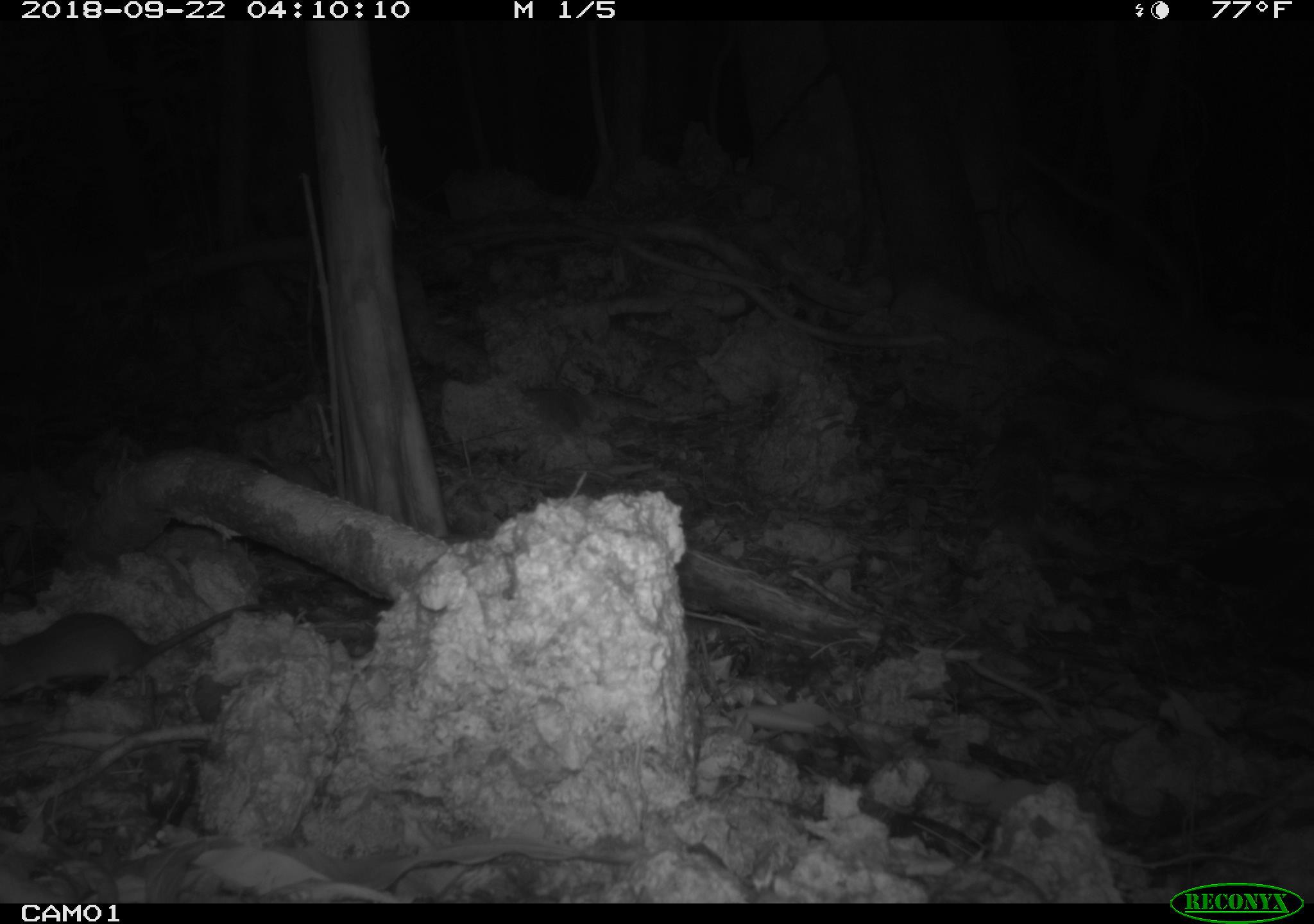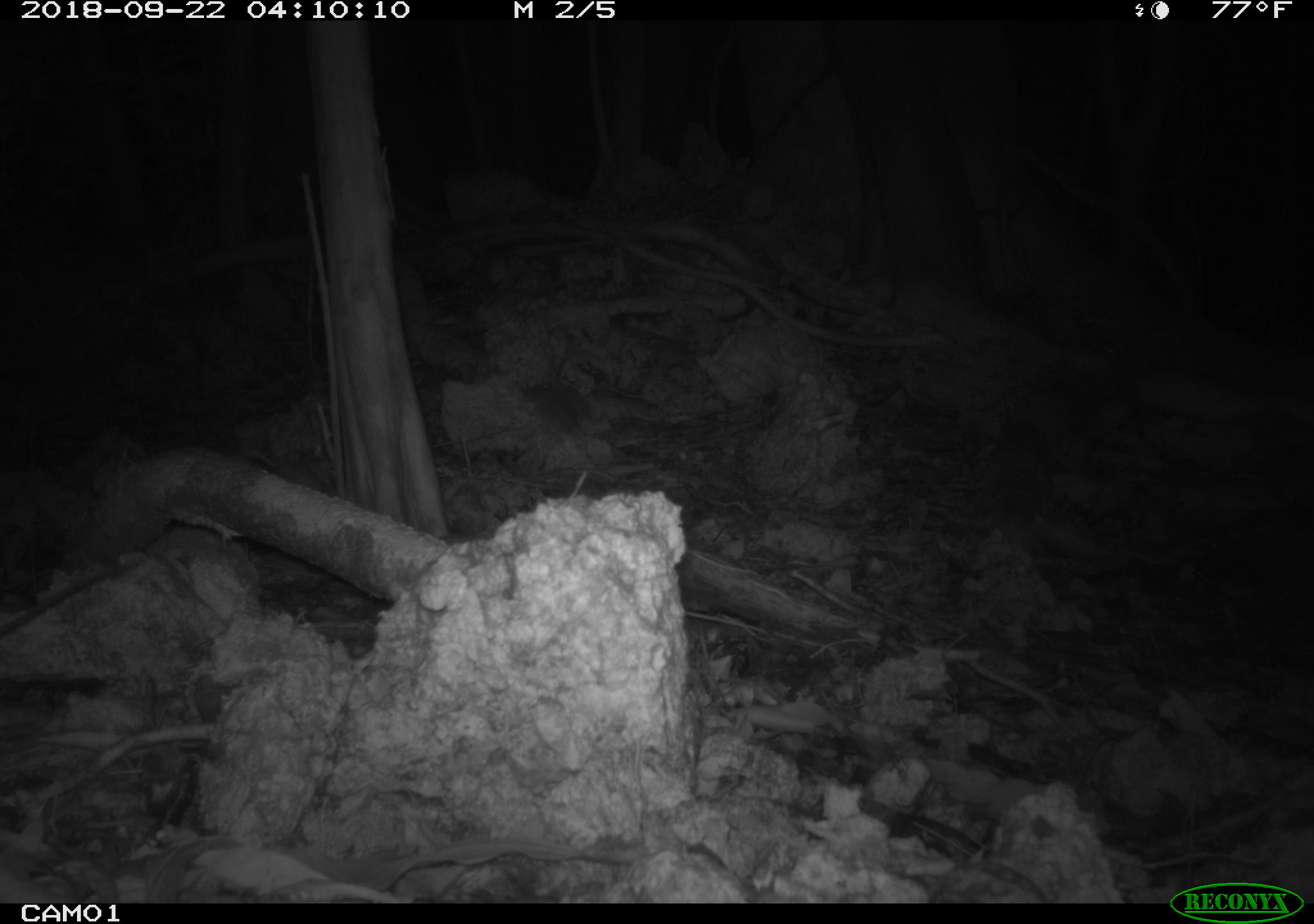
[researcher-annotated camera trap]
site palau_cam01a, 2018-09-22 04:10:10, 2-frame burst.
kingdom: Animalia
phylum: Chordata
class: Mammalia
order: Rodentia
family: Muridae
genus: Rattus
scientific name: Rattus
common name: rat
Rat (Rattus).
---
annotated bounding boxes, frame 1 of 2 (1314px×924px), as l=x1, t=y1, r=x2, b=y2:
rat: l=0, t=594, r=279, b=708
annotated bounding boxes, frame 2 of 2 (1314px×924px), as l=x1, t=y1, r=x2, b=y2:
rat: l=0, t=556, r=145, b=642